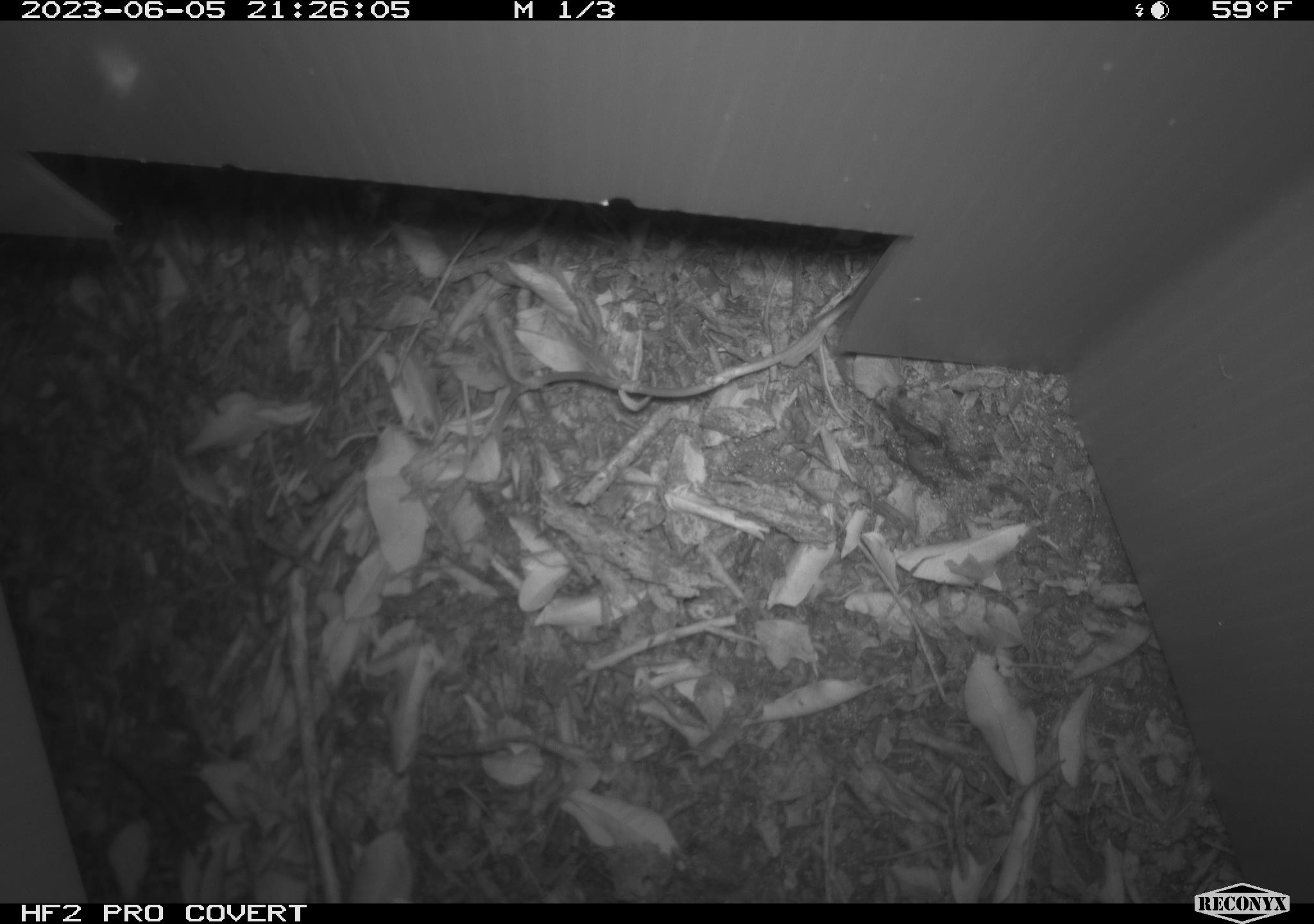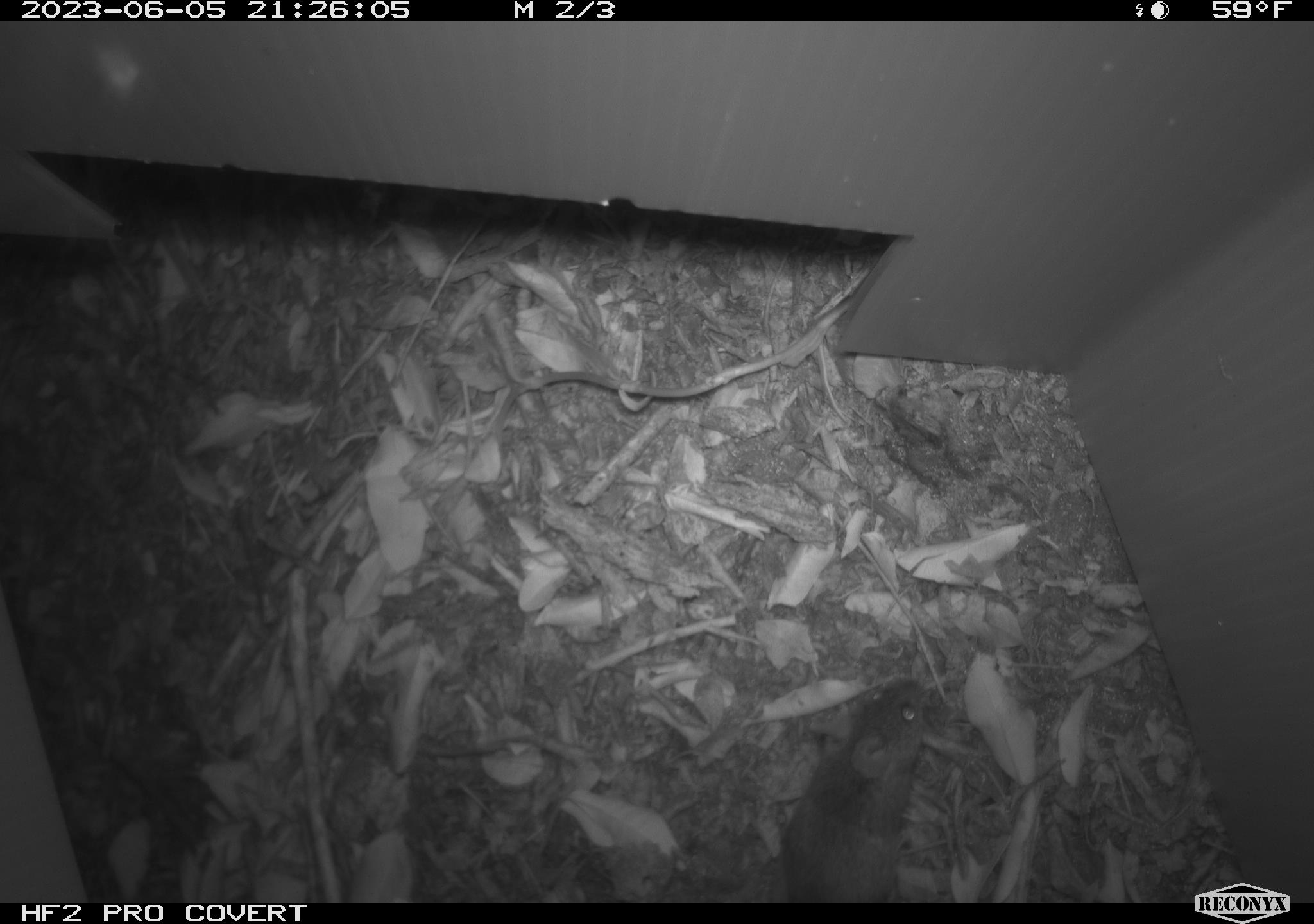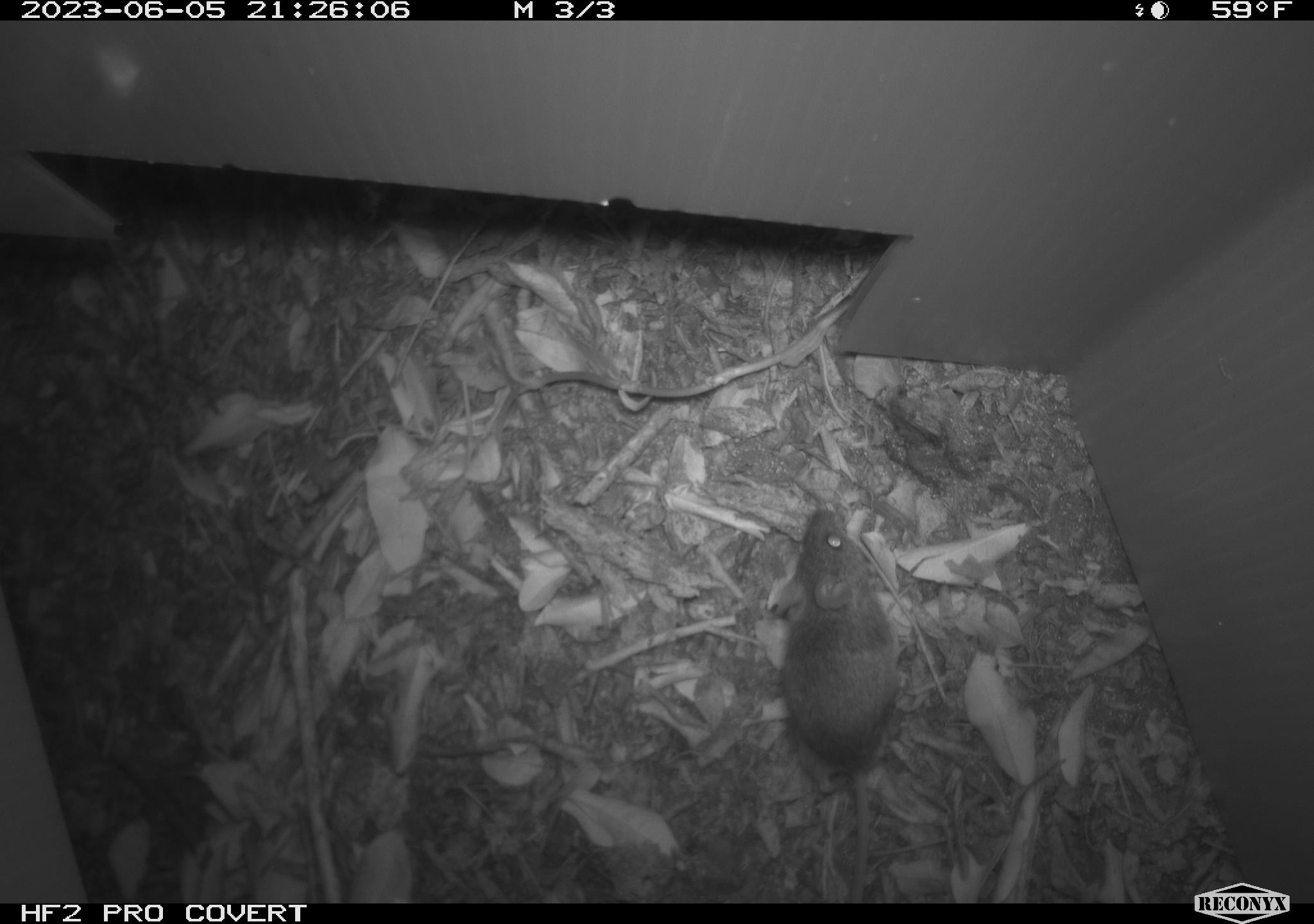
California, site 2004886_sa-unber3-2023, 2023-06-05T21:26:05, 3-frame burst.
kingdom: Animalia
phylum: Chordata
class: Mammalia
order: Rodentia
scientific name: Rodentia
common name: mouse species